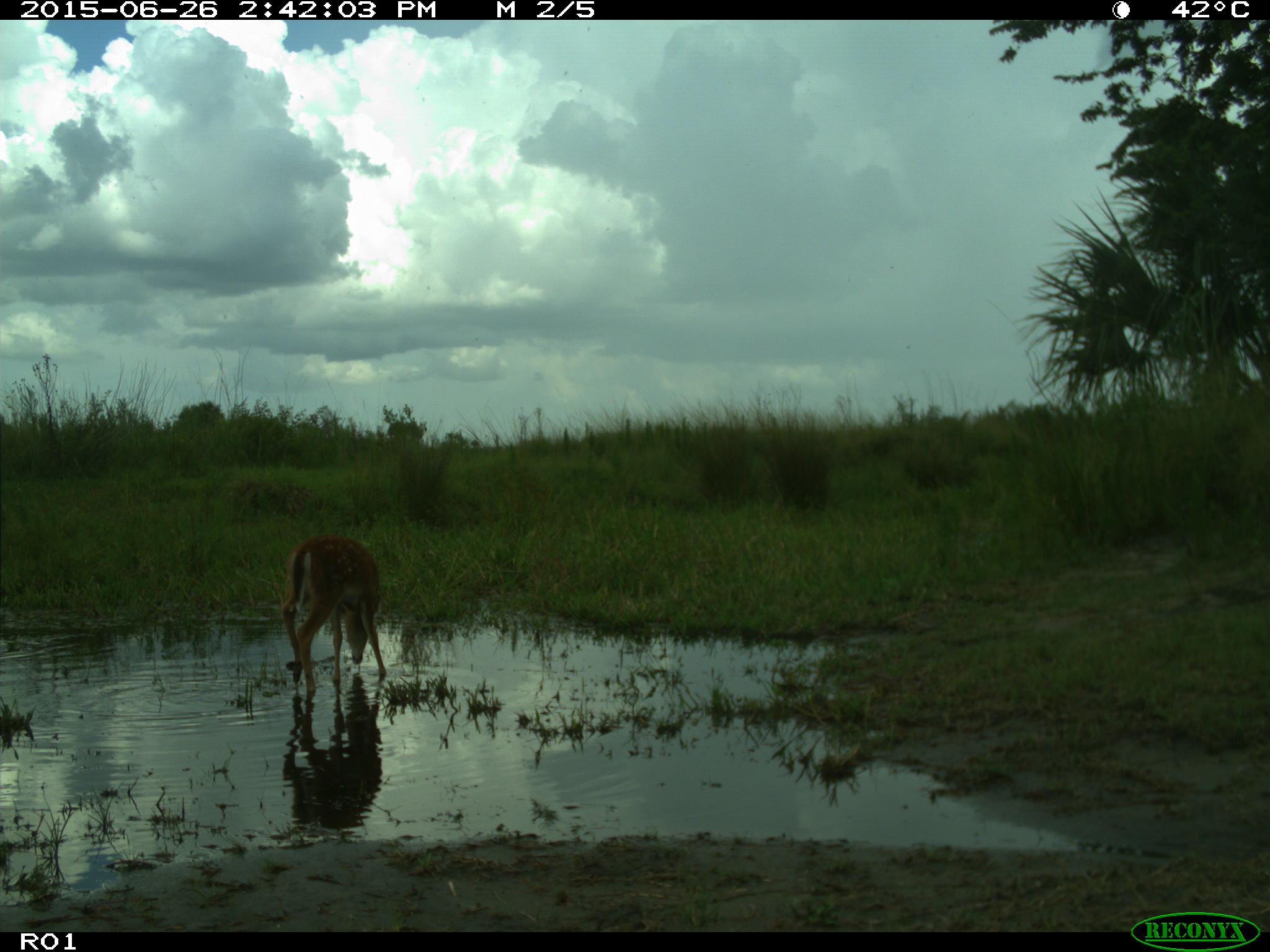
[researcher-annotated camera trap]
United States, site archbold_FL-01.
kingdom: Animalia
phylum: Chordata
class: Mammalia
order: Artiodactyla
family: Cervidae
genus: Odocoileus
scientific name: Odocoileus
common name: deer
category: unidentified deer